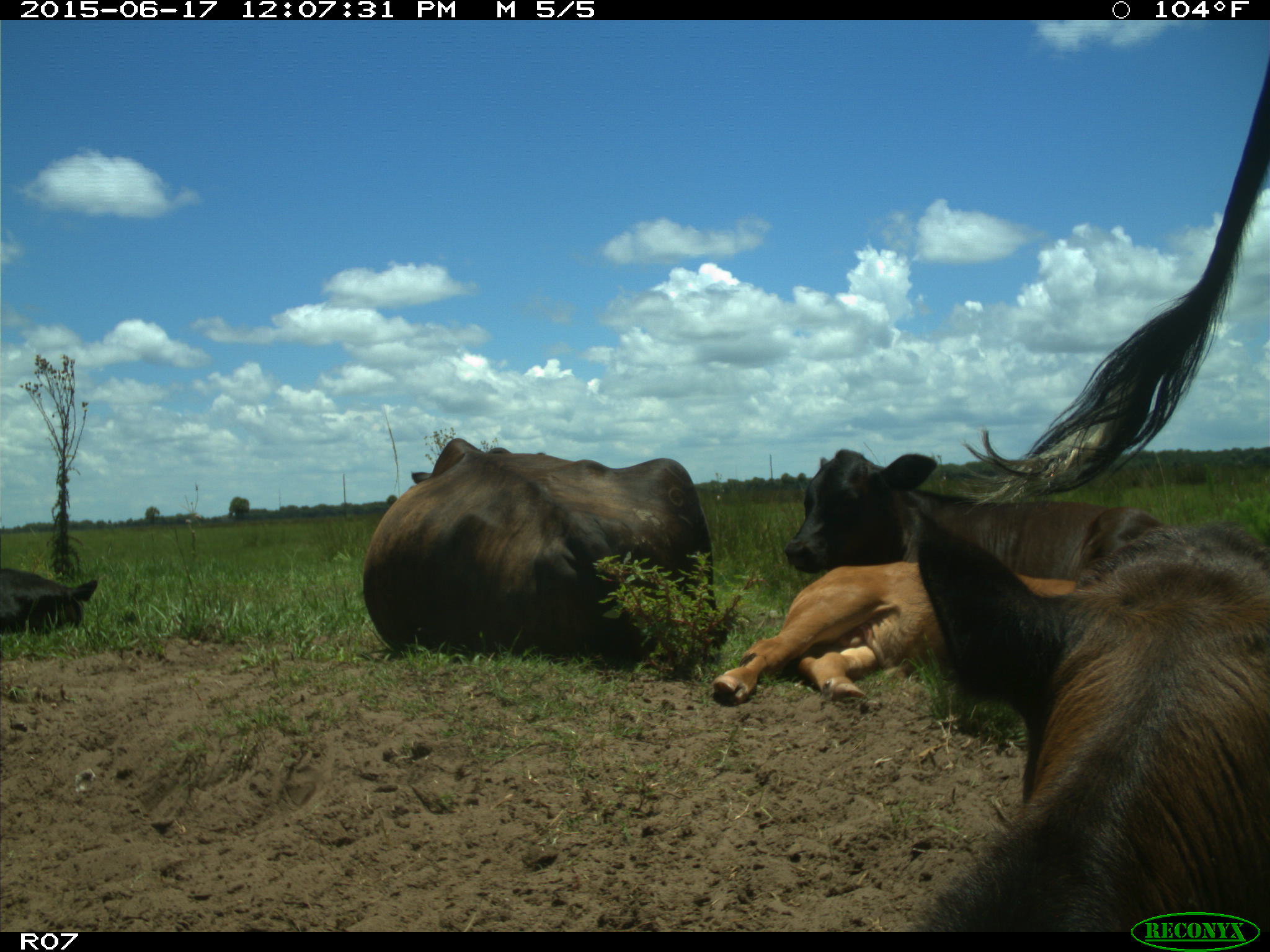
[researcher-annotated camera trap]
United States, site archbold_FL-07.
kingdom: Animalia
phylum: Chordata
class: Mammalia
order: Artiodactyla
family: Bovidae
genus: Bos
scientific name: Bos taurus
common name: domestic cow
Bos taurus (domestic cow).